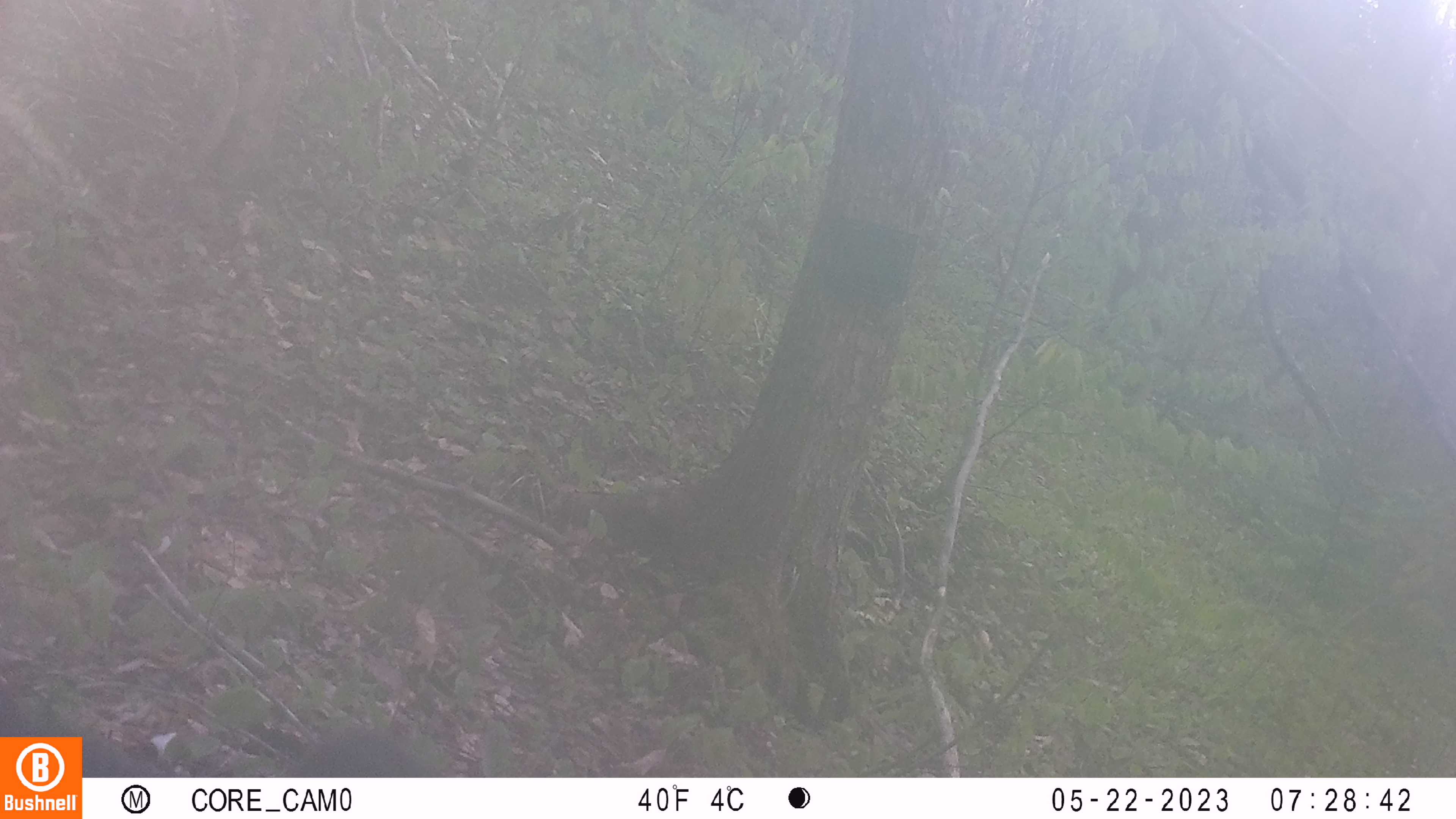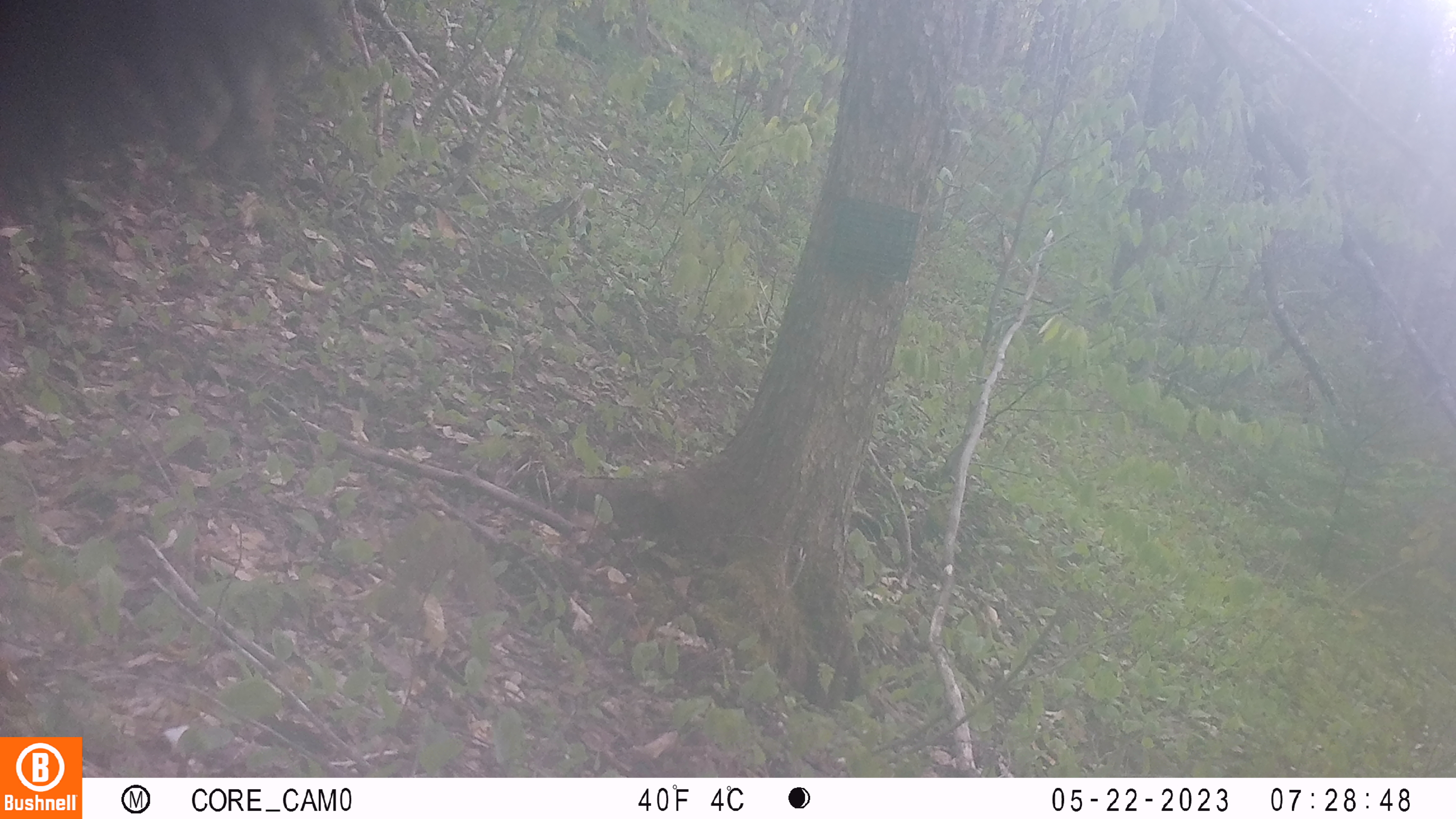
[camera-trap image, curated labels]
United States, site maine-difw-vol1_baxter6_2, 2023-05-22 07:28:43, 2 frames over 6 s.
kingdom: Animalia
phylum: Chordata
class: Mammalia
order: Carnivora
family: Ursidae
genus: Ursus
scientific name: Ursus americanus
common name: black bear